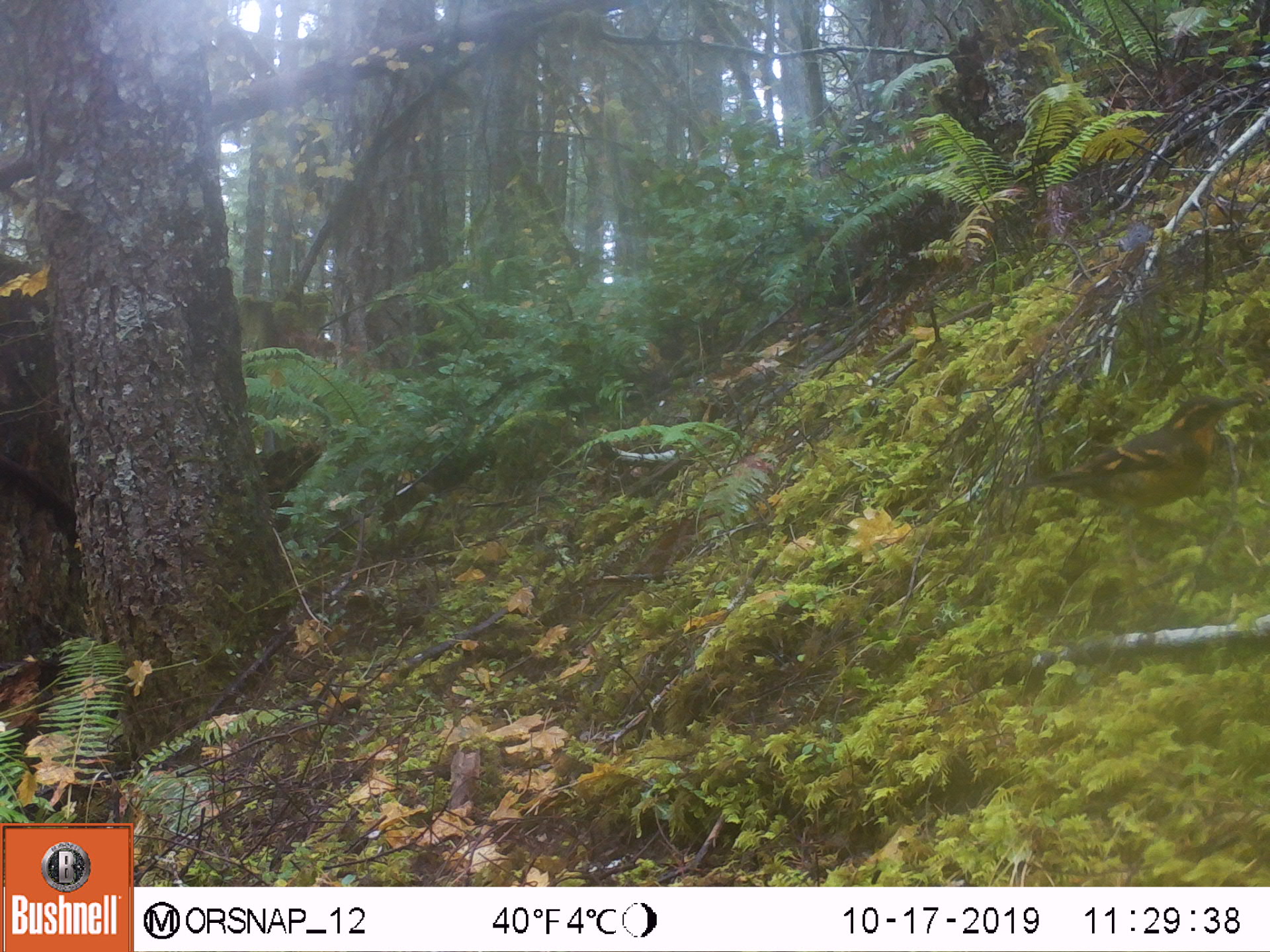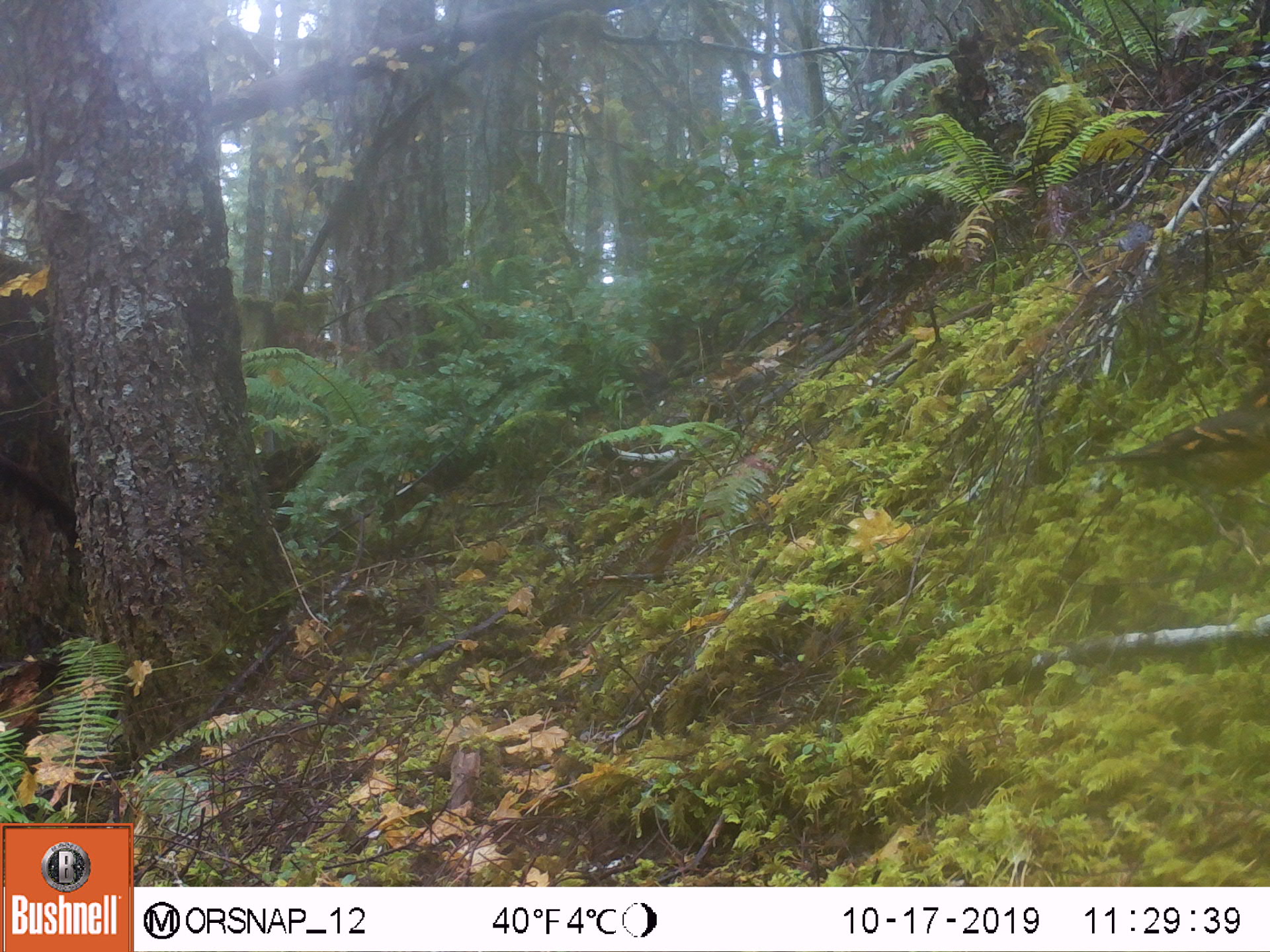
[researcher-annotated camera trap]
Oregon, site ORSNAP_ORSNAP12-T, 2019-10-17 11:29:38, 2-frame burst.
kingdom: Animalia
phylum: Chordata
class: Aves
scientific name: Aves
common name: bird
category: other bird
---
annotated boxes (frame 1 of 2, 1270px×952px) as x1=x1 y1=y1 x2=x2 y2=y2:
other bird: x1=1022 y1=359 x2=1263 y2=556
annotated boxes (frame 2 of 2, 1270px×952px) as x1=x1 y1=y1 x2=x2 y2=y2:
other bird: x1=1095 y1=357 x2=1263 y2=582